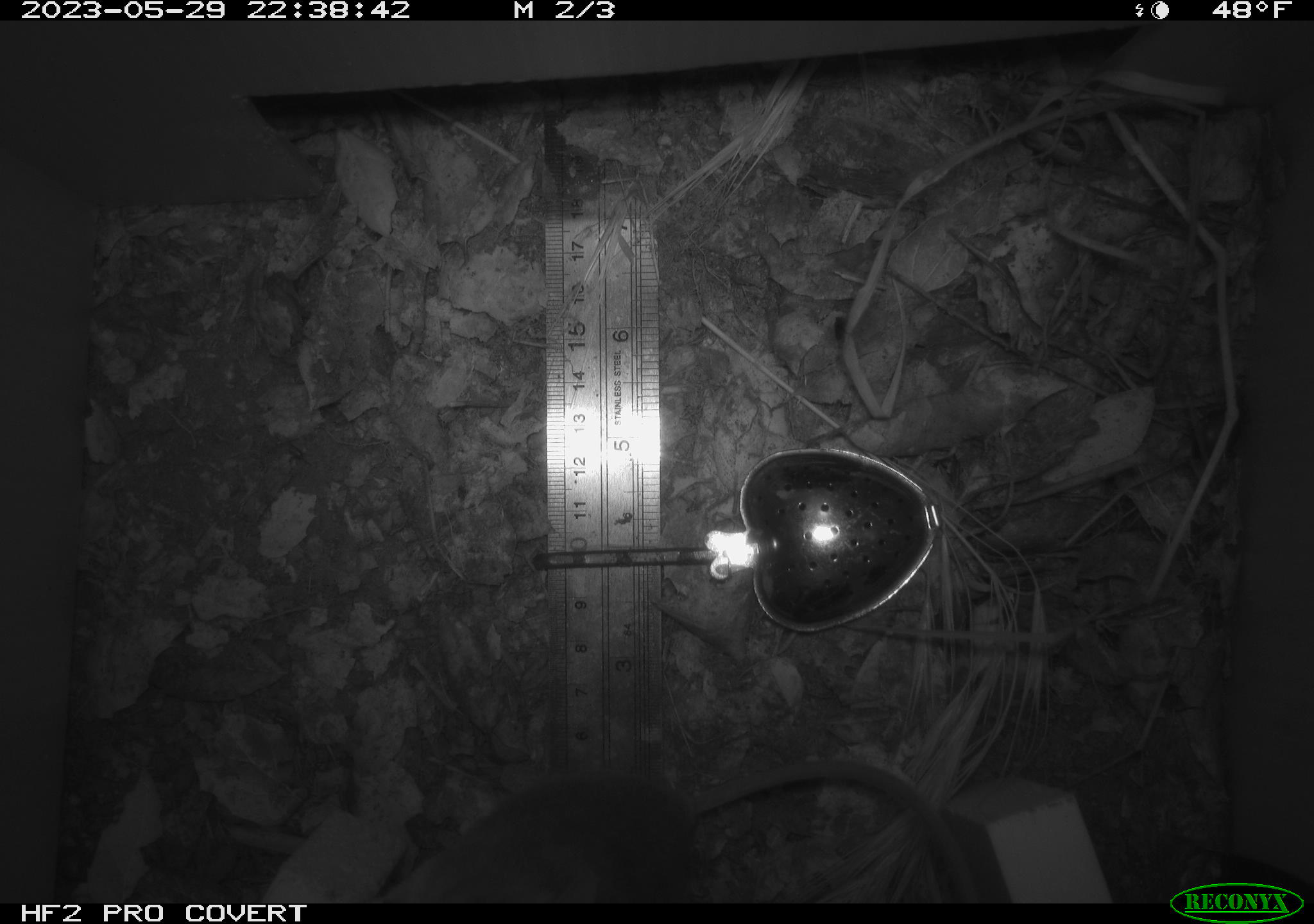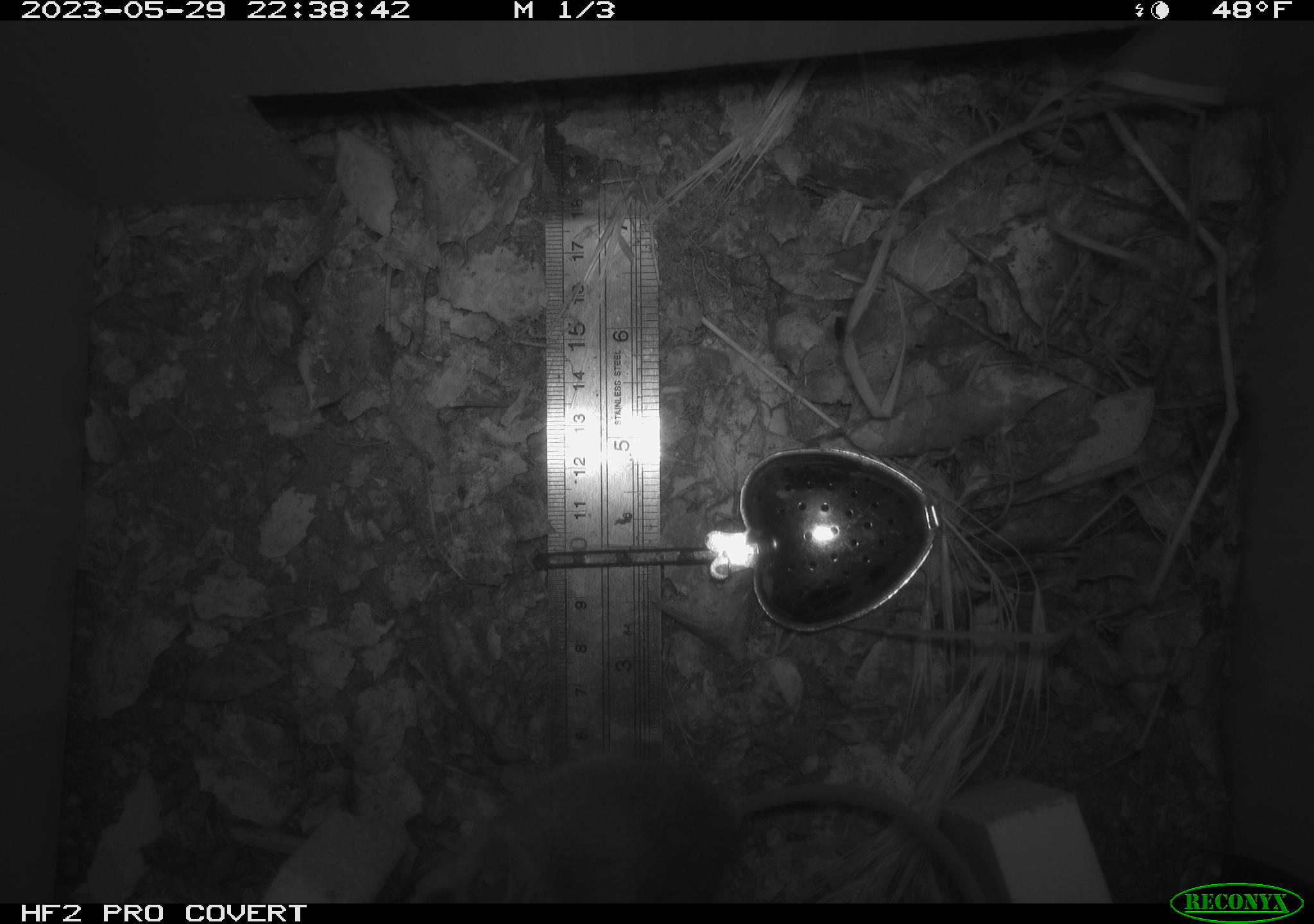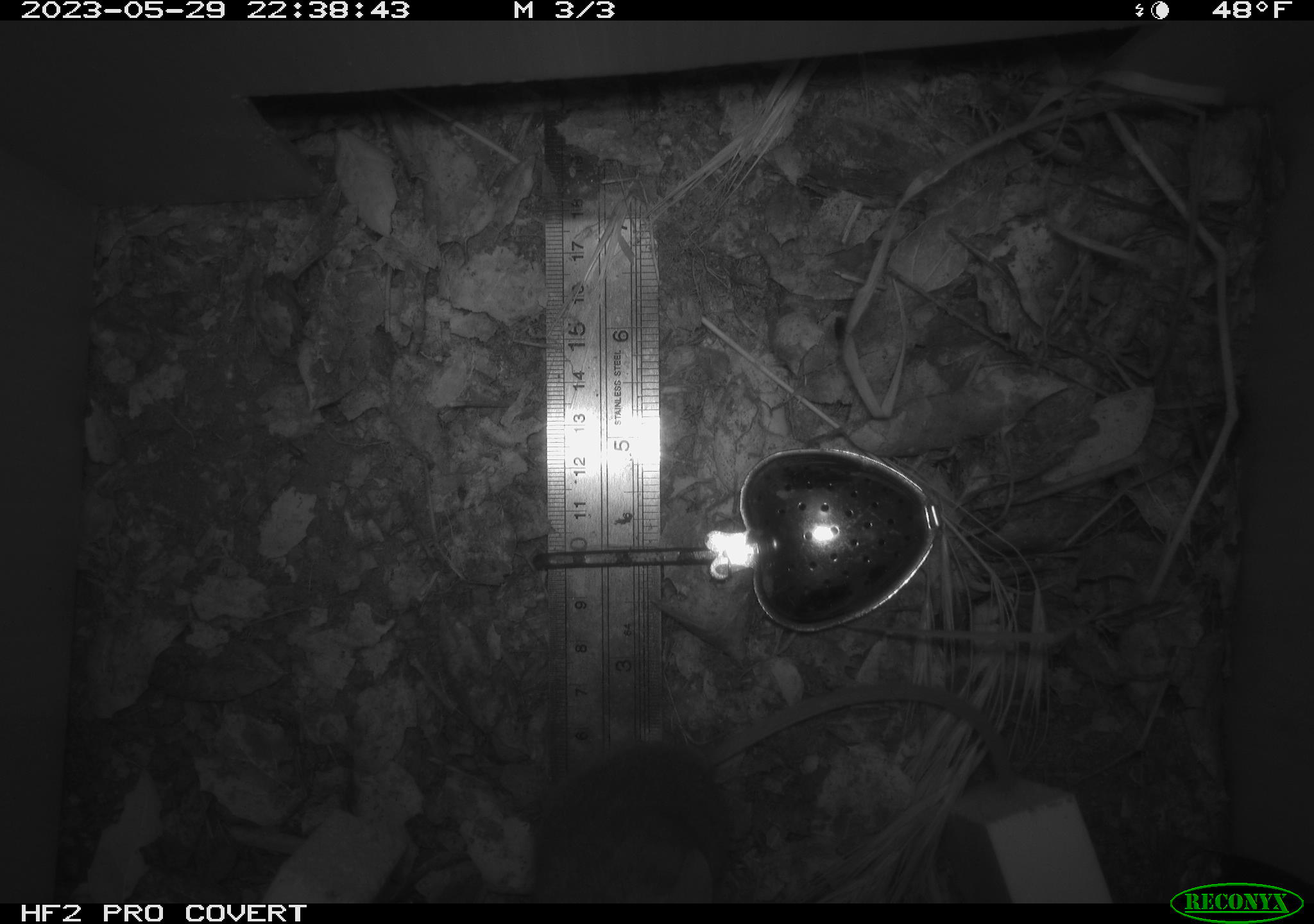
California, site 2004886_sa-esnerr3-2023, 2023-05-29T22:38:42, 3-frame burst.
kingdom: Animalia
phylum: Chordata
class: Mammalia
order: Rodentia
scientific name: Rodentia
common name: mouse species